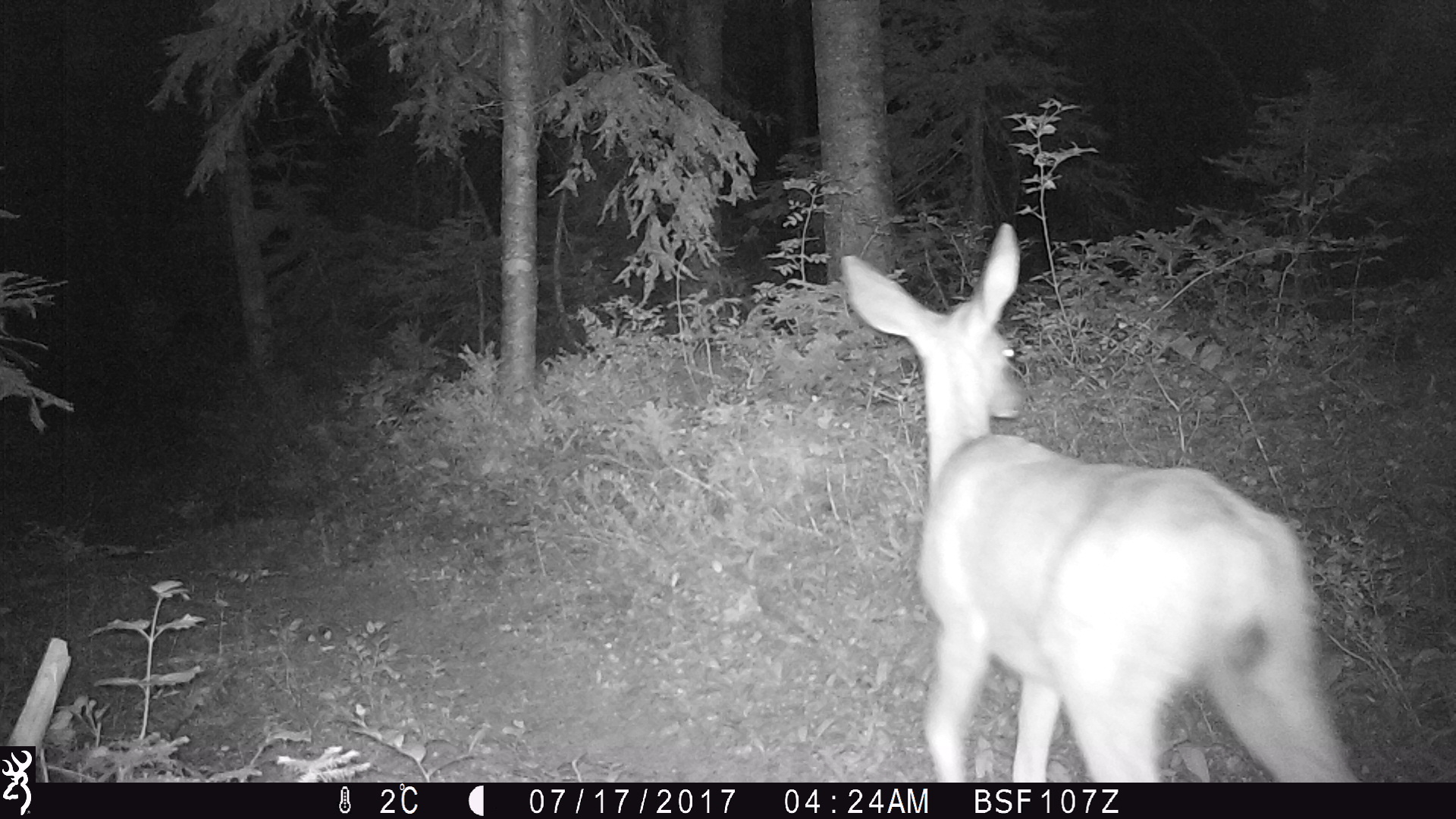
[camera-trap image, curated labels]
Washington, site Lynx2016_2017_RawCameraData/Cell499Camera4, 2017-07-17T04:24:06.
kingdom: Animalia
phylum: Chordata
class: Mammalia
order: Artiodactyla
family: Cervidae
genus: Odocoileus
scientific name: Odocoileus hemionus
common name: mule deer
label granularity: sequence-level